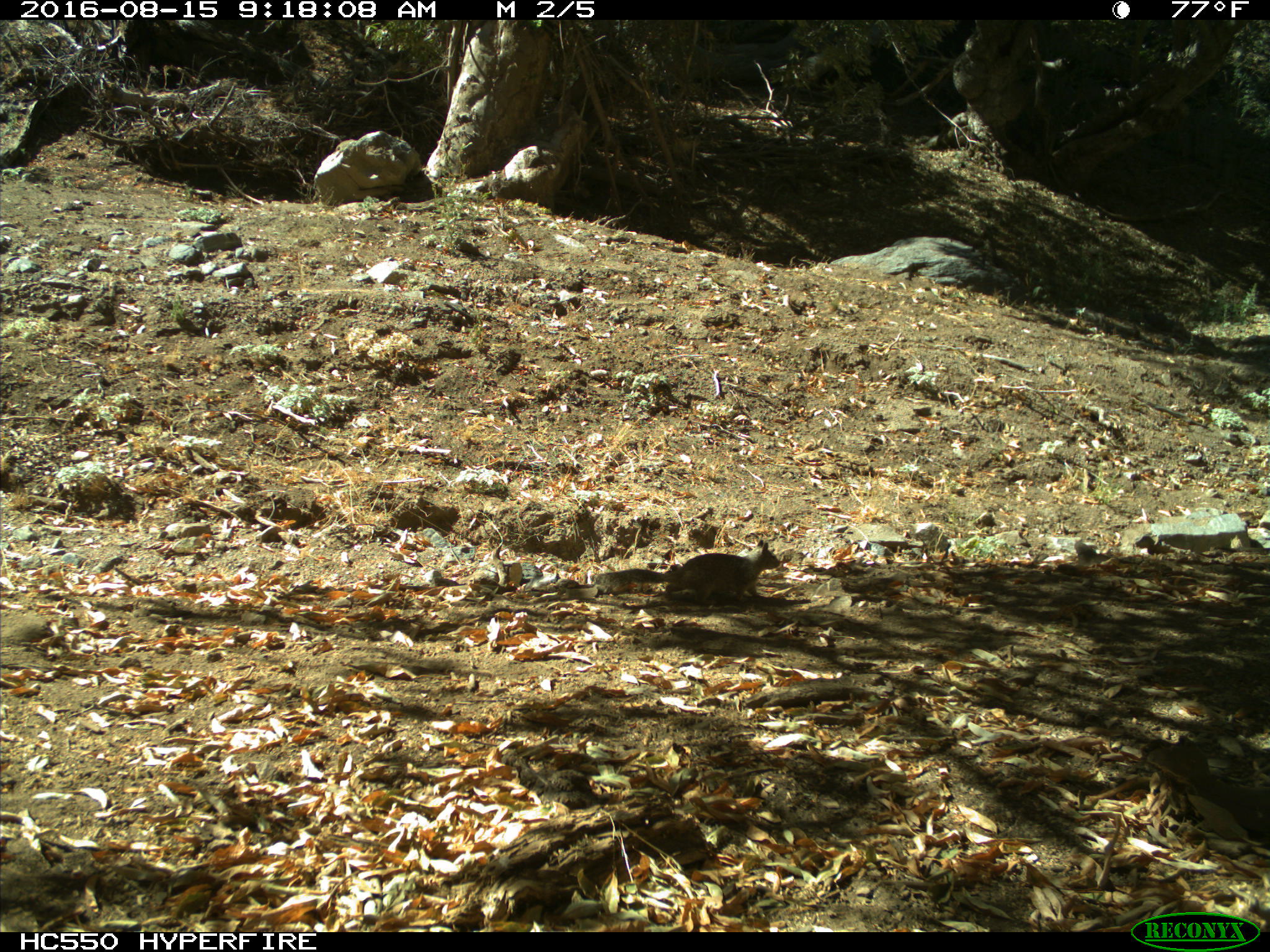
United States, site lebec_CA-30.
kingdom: Animalia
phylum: Chordata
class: Mammalia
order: Rodentia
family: Sciuridae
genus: Otospermophilus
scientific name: Otospermophilus beecheyi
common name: california ground squirrel